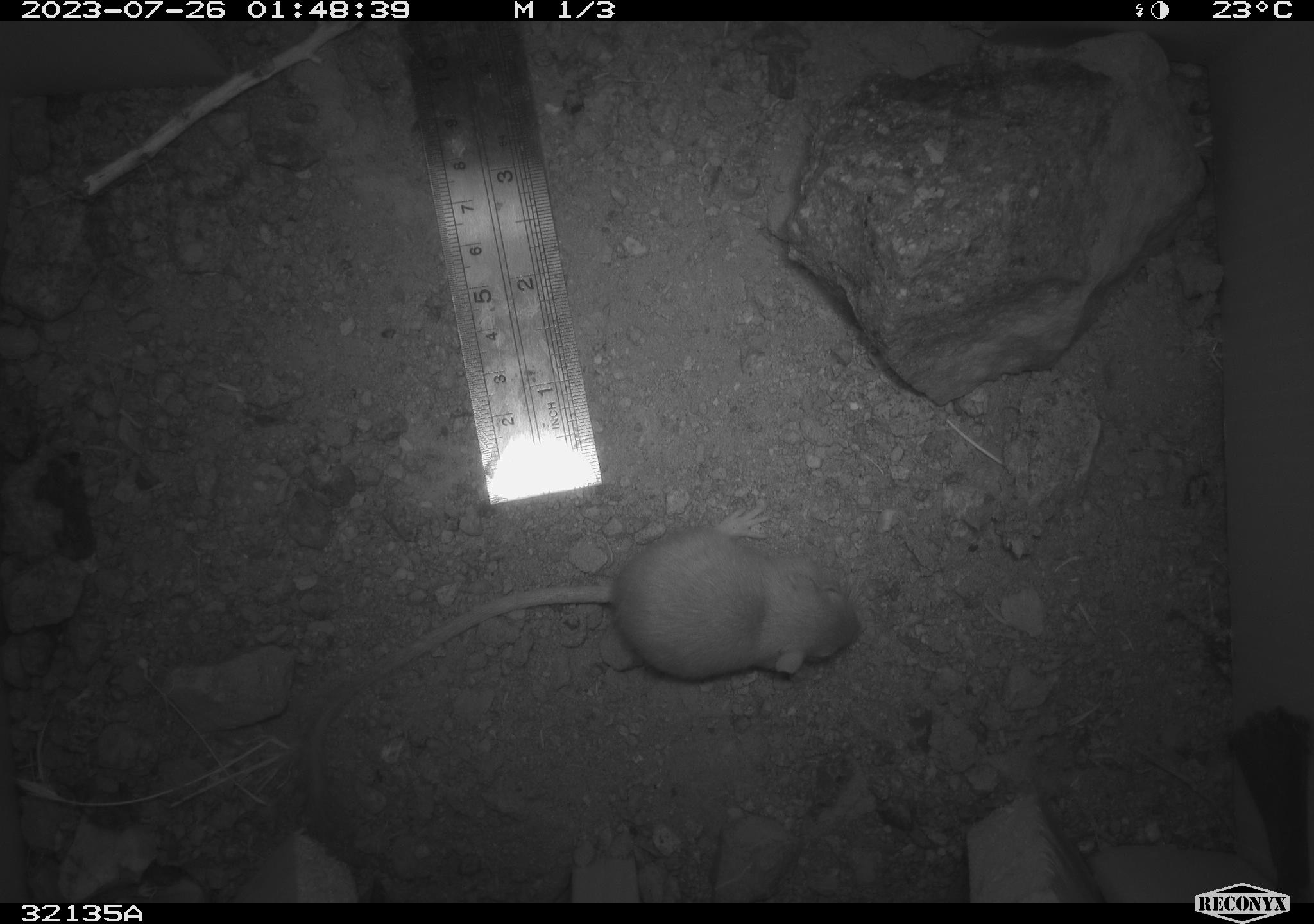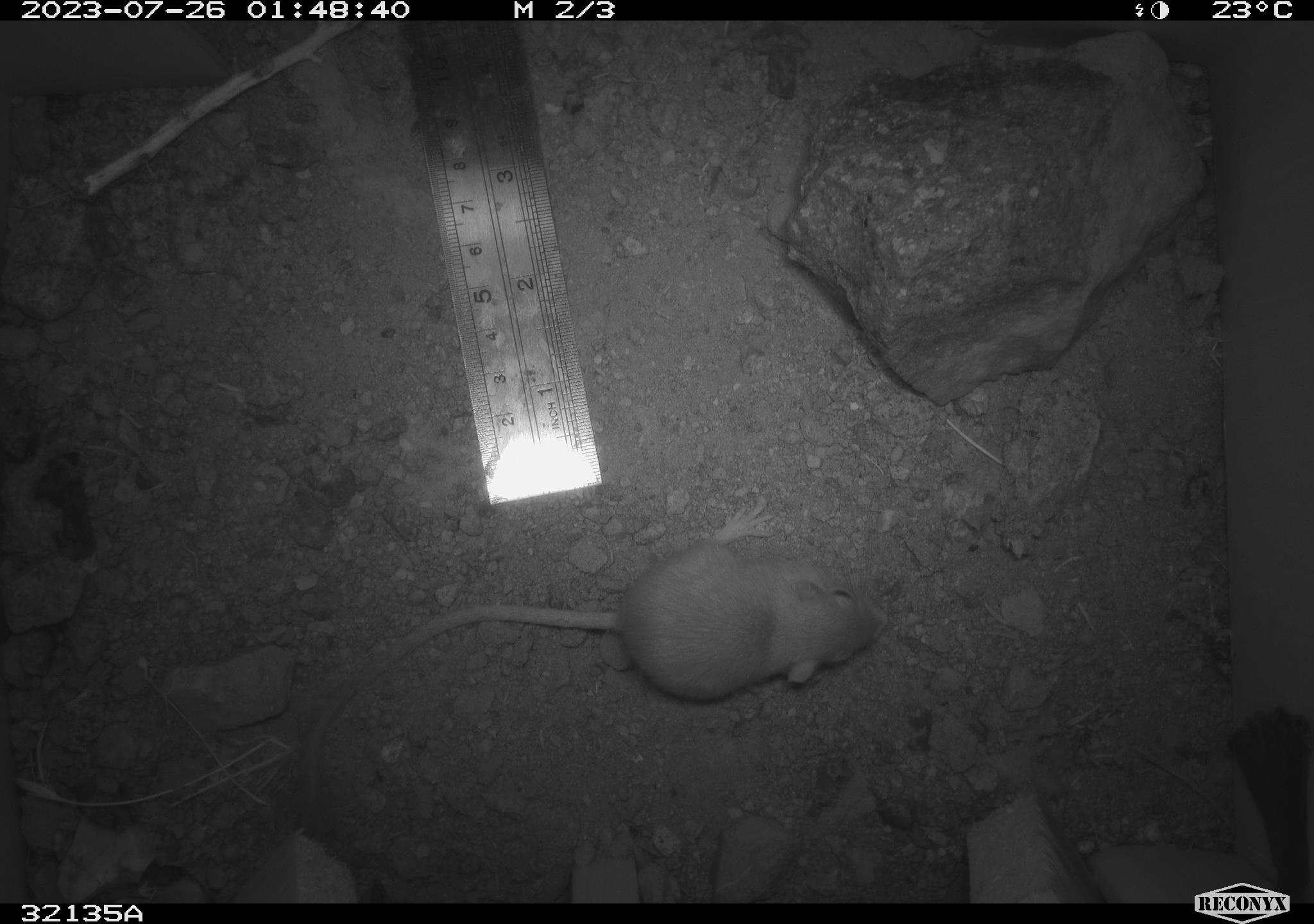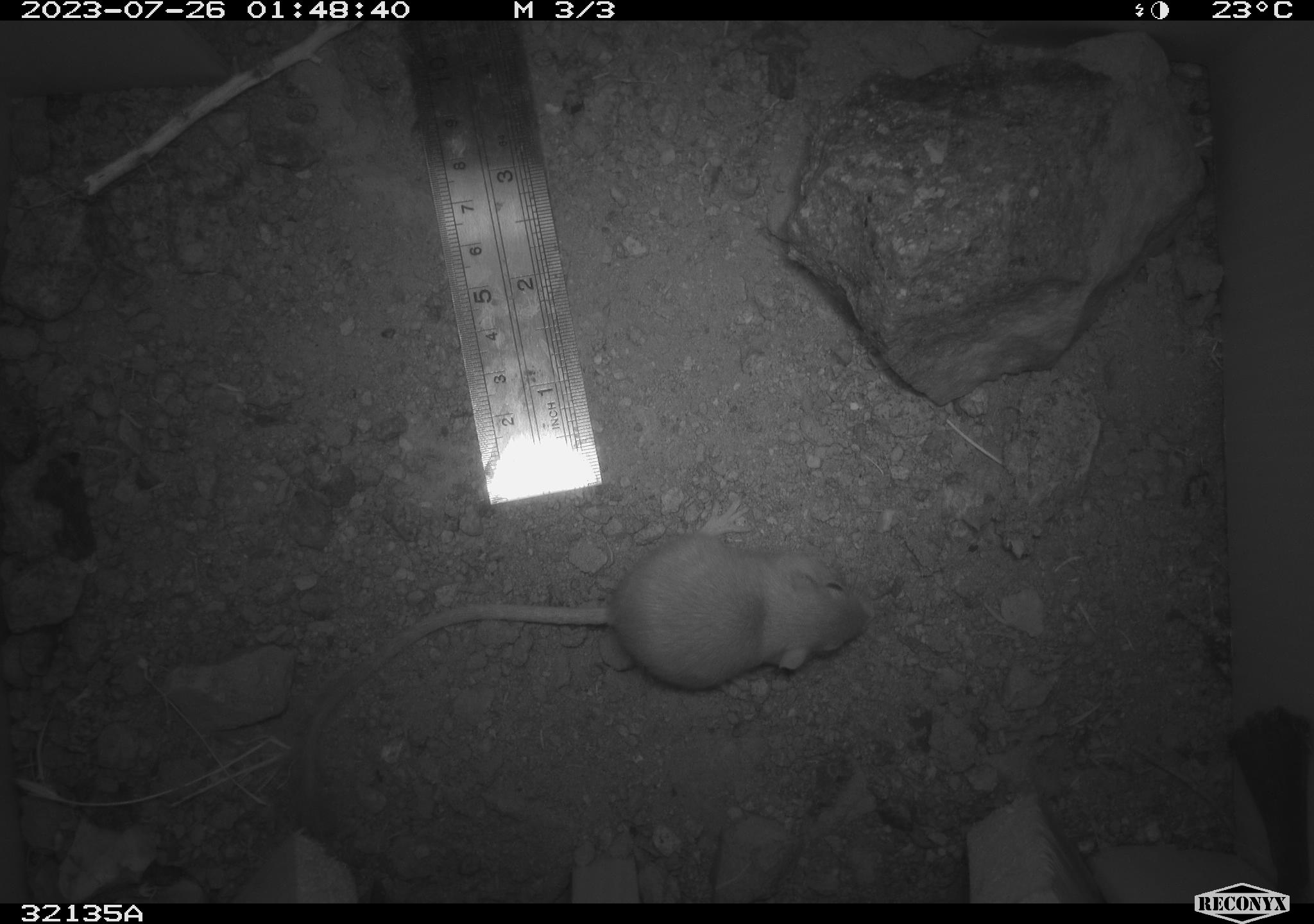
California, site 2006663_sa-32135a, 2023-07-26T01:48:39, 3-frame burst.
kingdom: Animalia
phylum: Chordata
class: Mammalia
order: Rodentia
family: Heteromyidae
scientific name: Heteromyidae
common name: kangaroo rats and pocket mice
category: heteromyidae family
Heteromyidae family (kangaroo rats and pocket mice) (Heteromyidae).